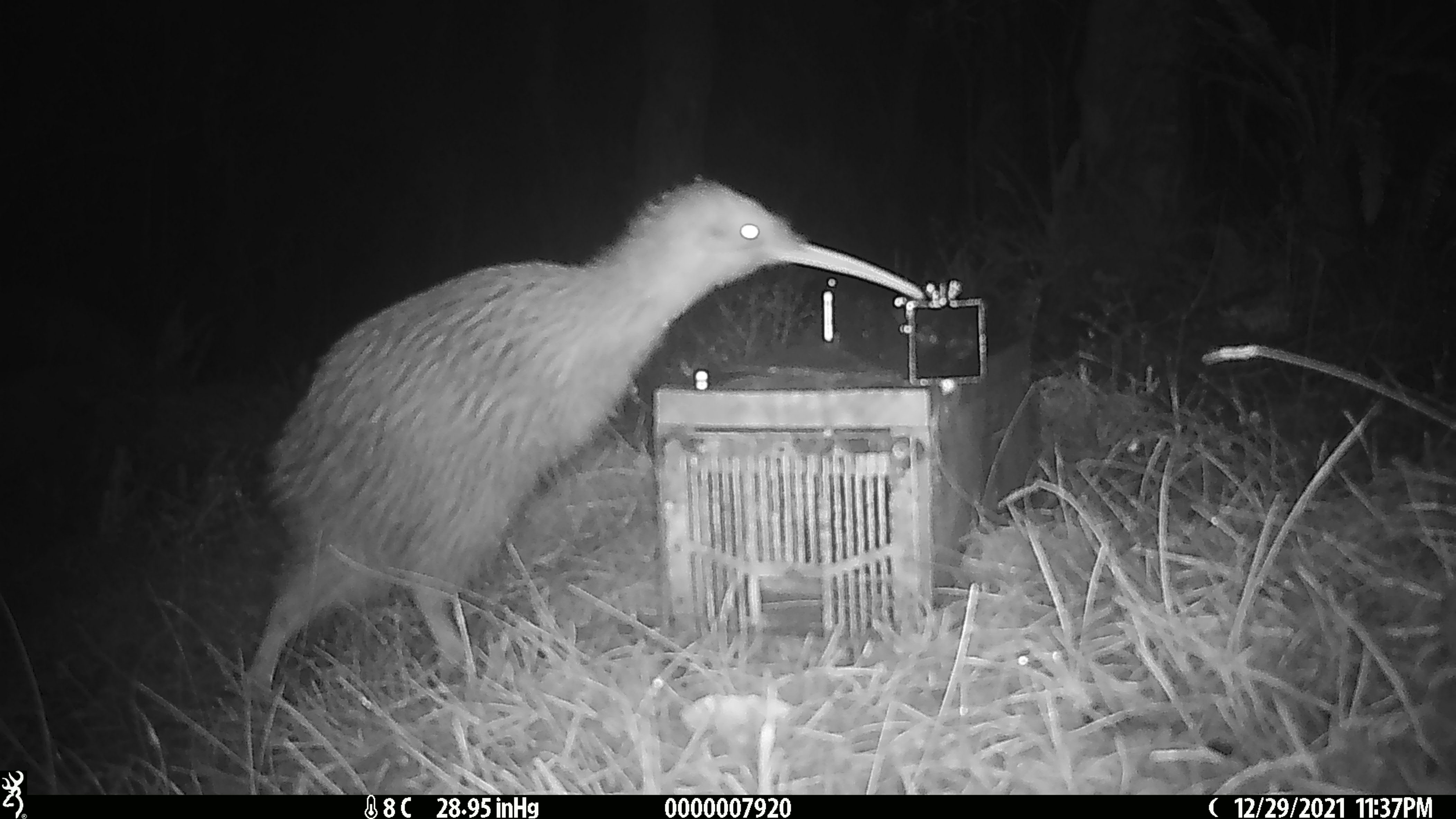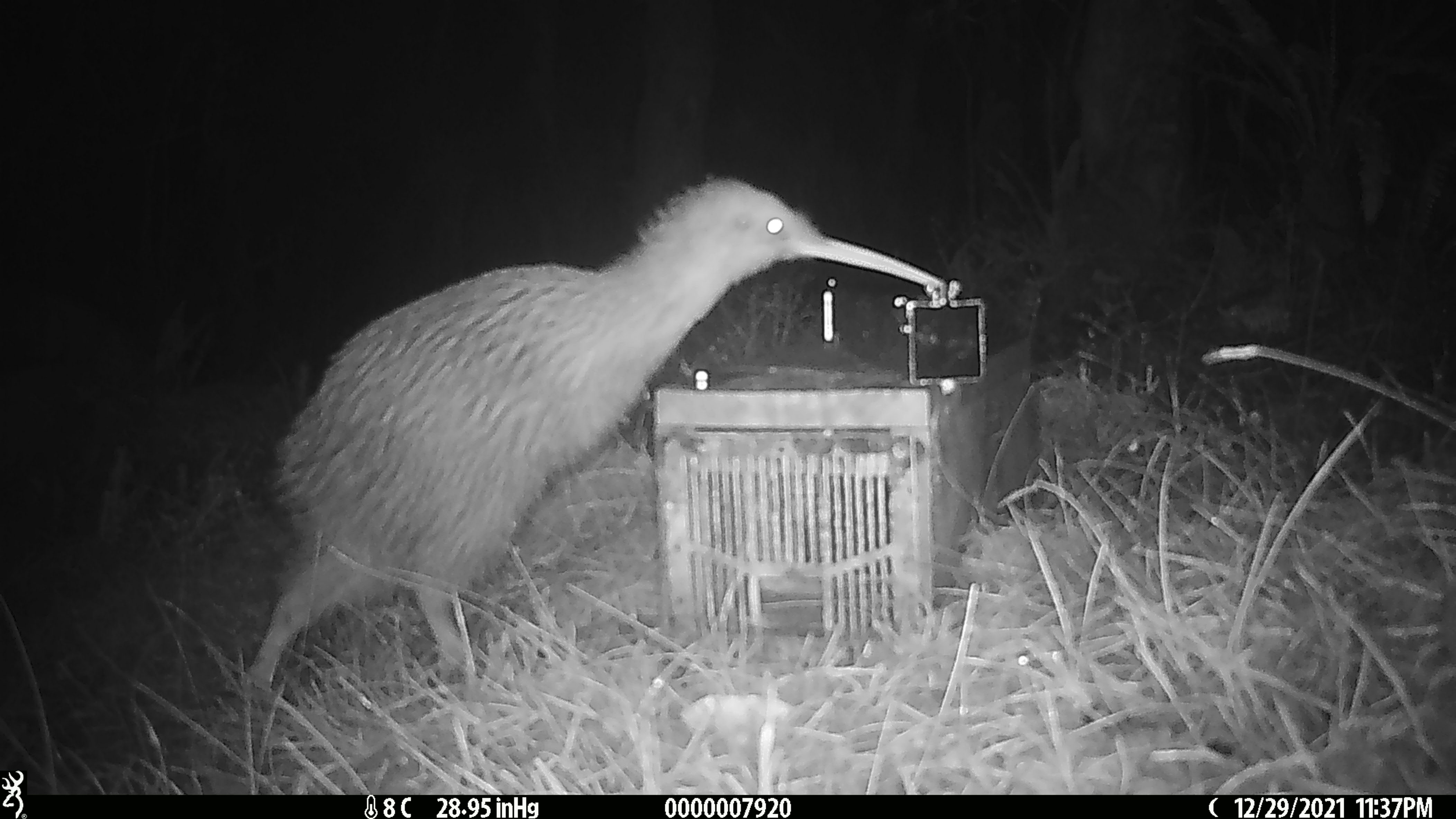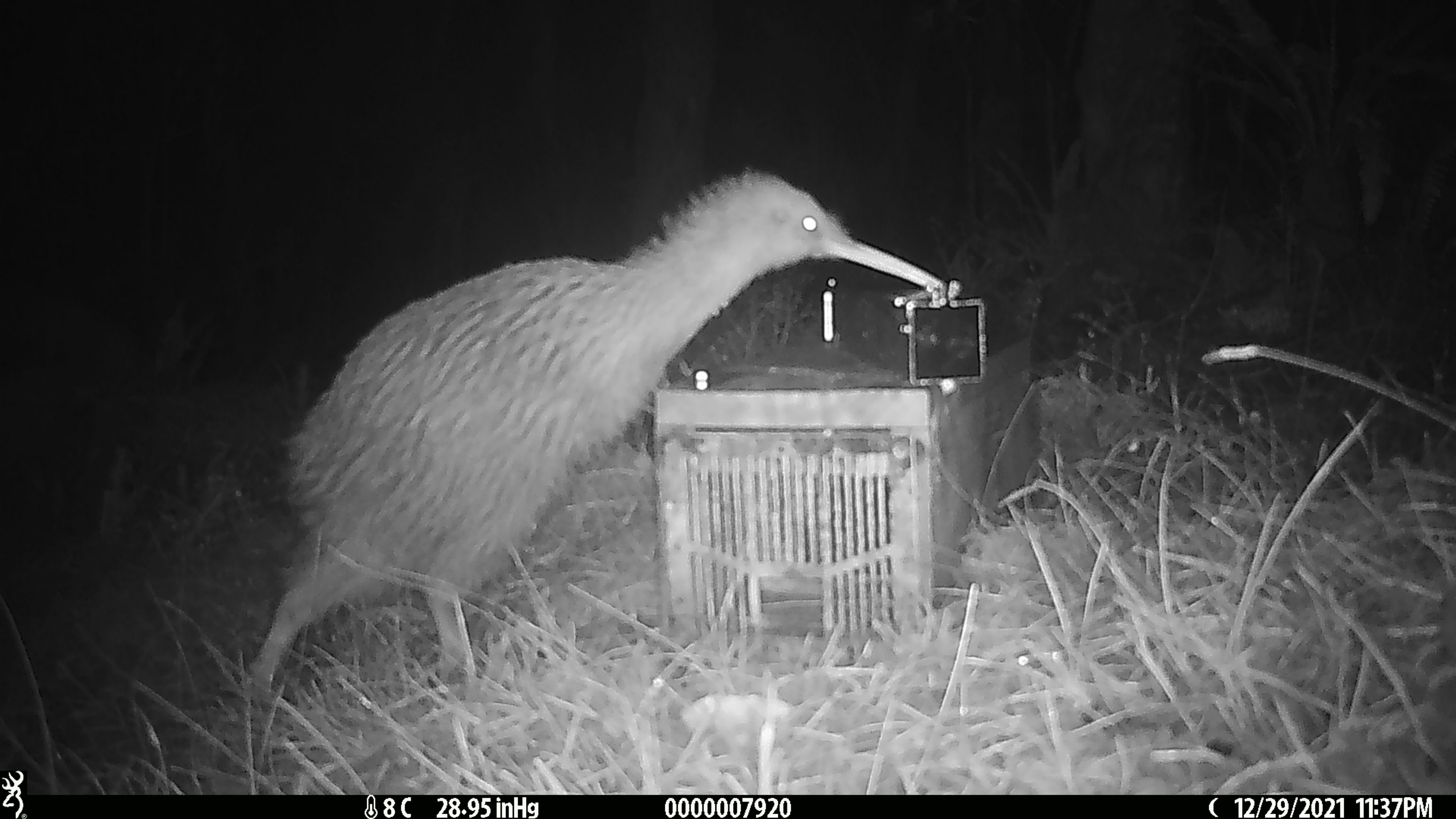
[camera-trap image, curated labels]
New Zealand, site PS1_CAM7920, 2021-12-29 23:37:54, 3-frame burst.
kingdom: Animalia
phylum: Chordata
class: Aves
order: Apterygiformes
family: Apterygidae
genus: Apteryx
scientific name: Apteryx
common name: kiwi